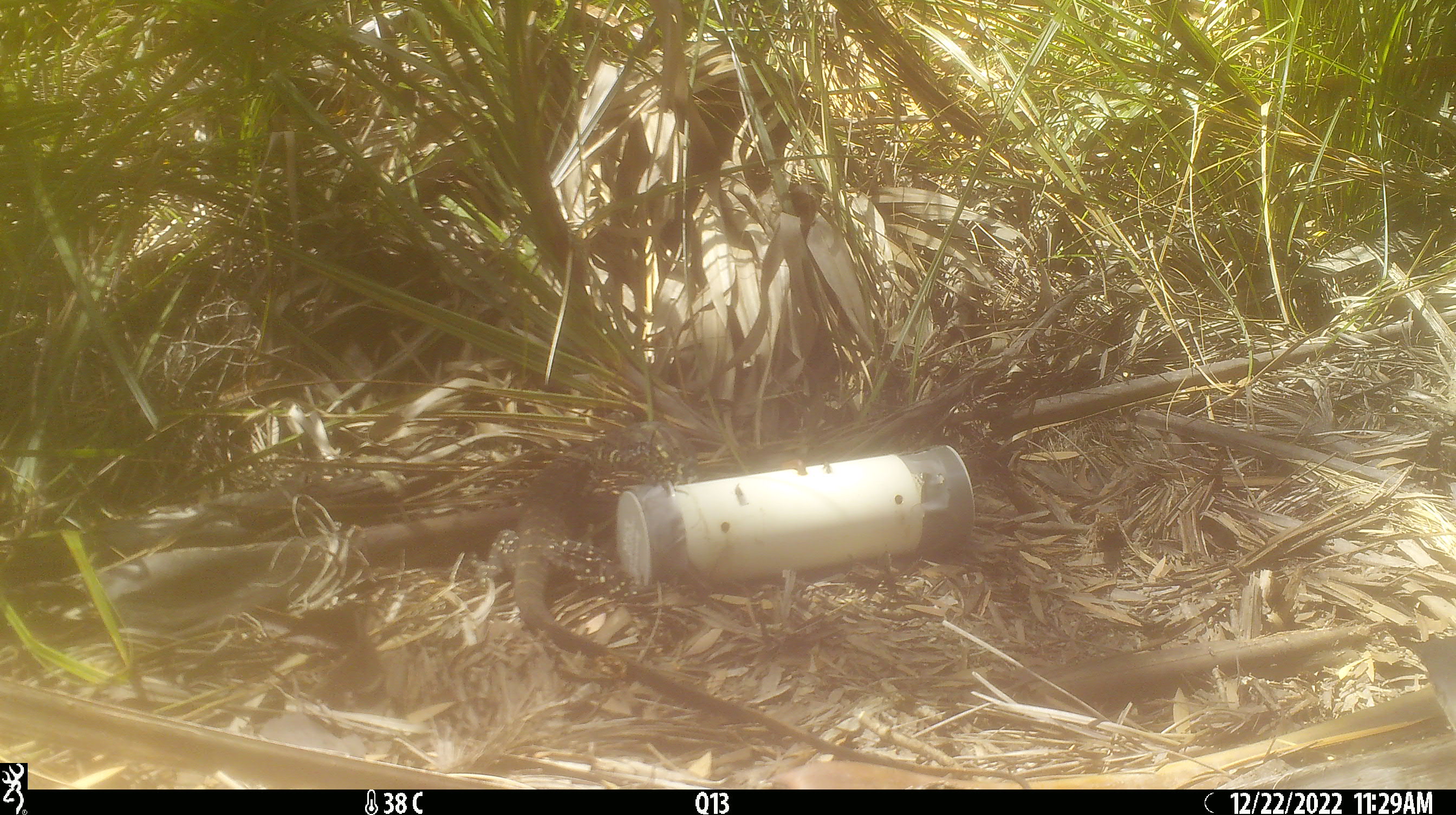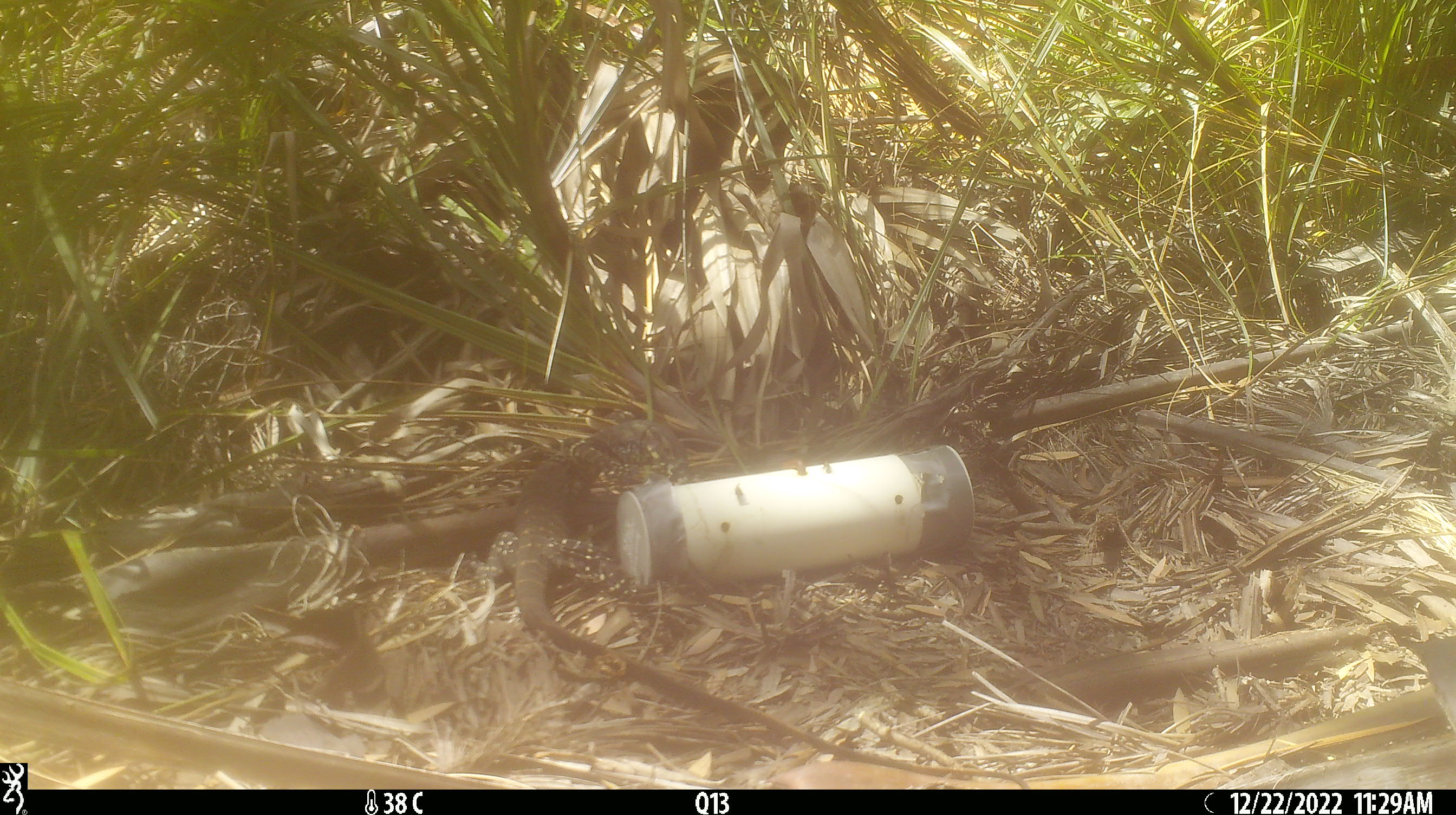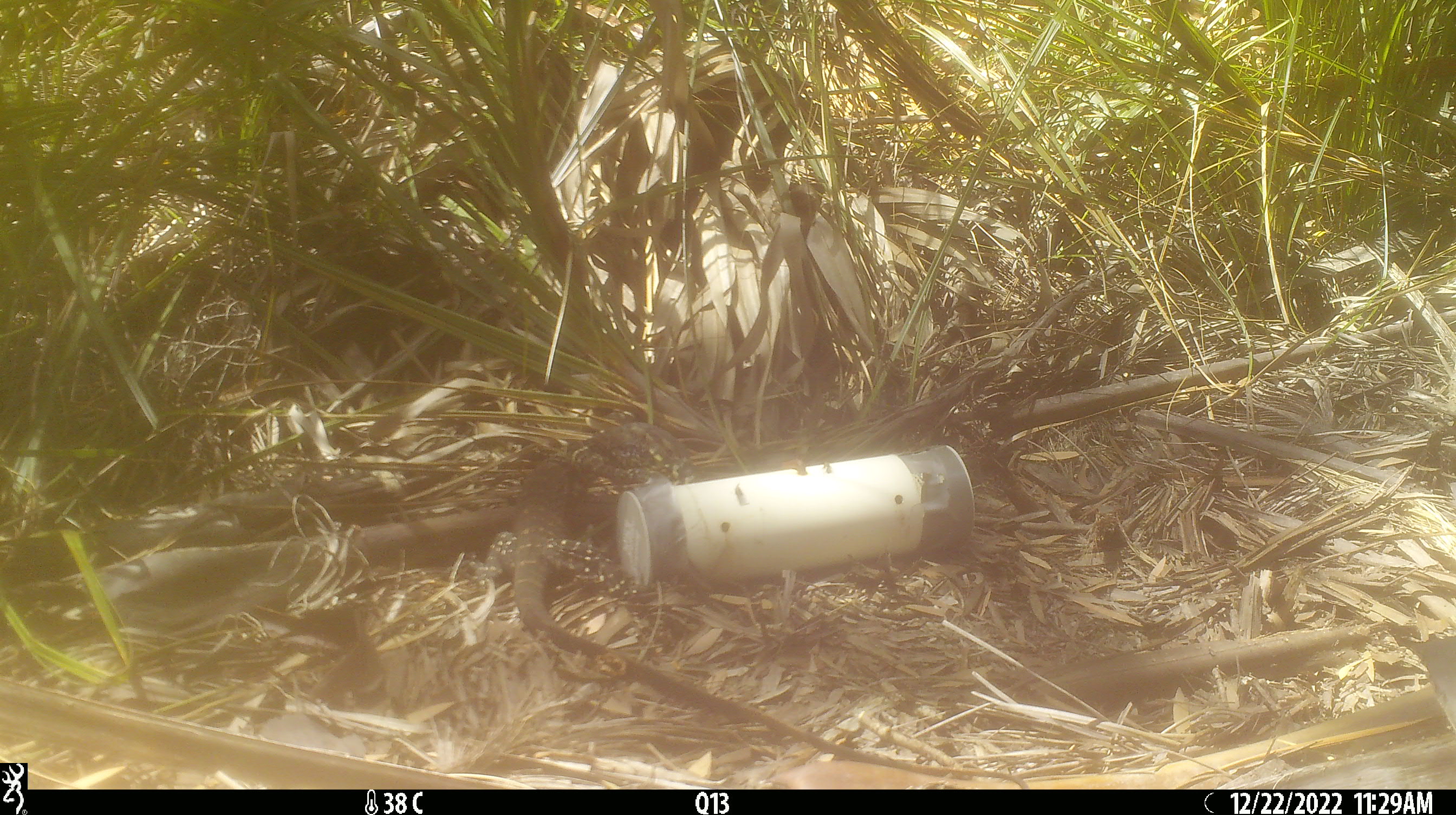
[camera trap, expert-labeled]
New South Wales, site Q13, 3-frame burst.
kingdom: Animalia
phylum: Chordata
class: Reptilia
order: Squamata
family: Varanidae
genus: Varanus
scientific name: Varanus varius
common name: lace monitor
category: goanna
Goanna (lace monitor) (Varanus varius).